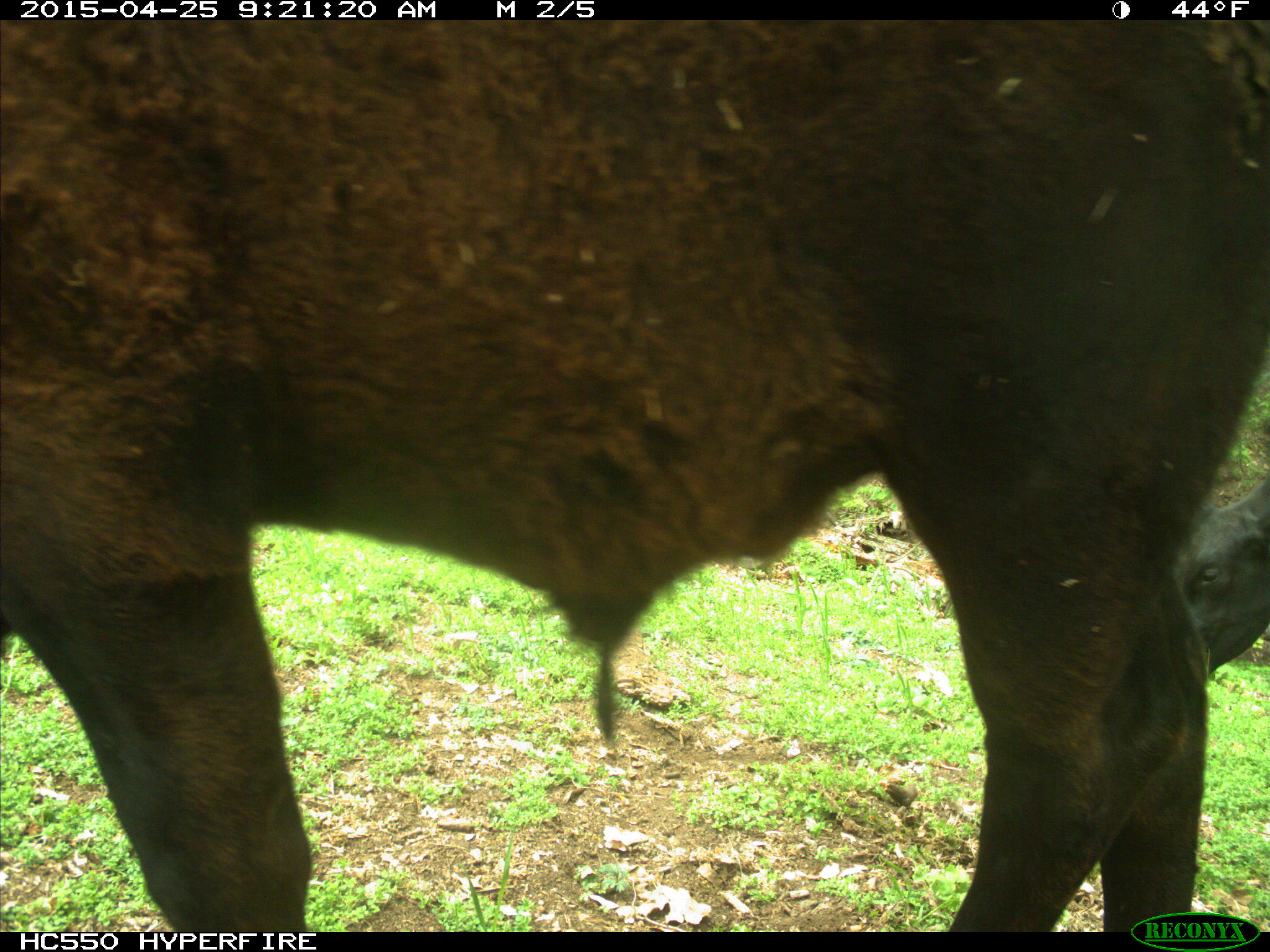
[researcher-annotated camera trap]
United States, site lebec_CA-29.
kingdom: Animalia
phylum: Chordata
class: Mammalia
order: Artiodactyla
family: Bovidae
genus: Bos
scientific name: Bos taurus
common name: domestic cow